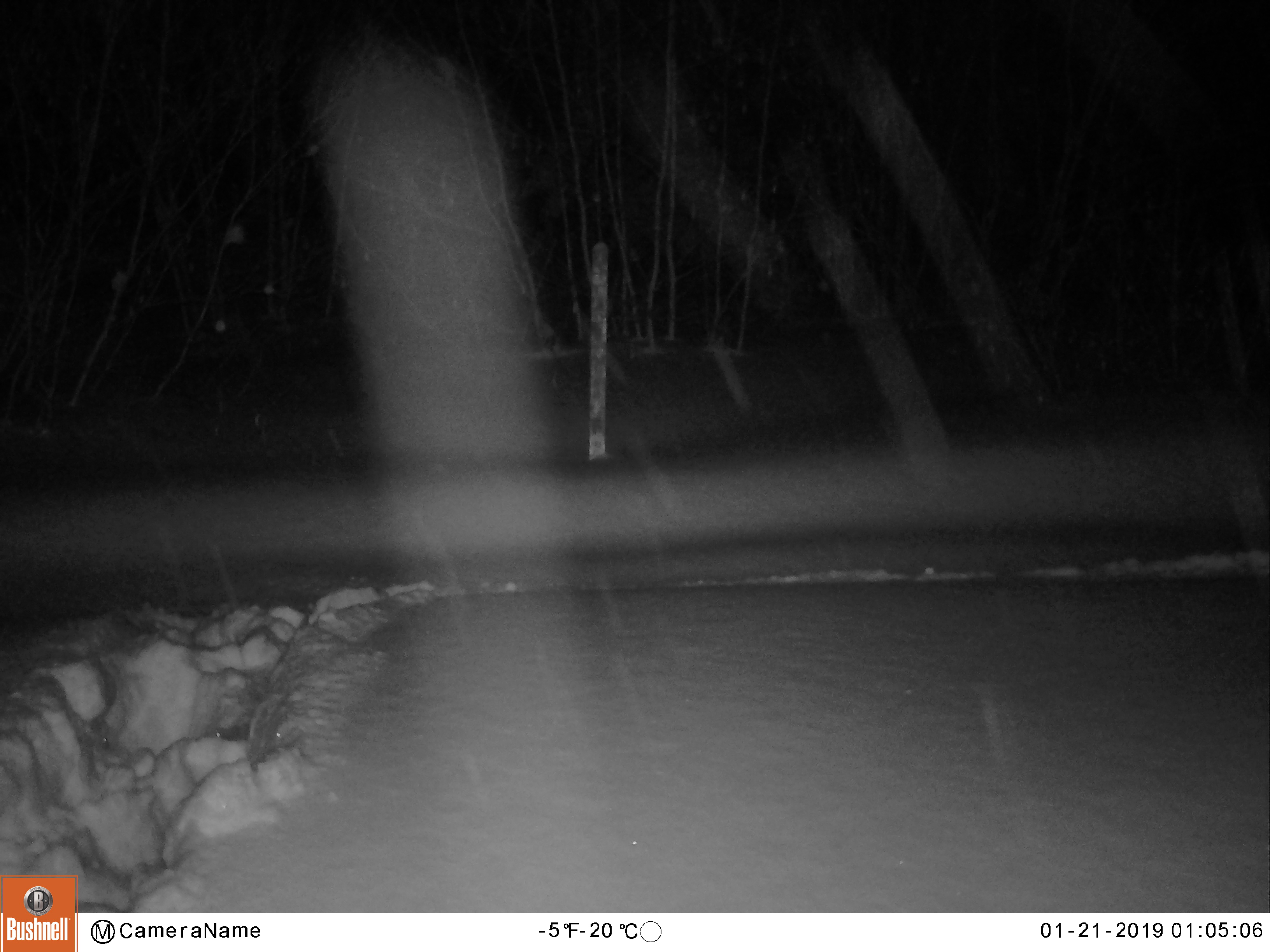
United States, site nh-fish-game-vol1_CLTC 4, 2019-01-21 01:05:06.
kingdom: Animalia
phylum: Chordata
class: Mammalia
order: Artiodactyla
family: Cervidae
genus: Alces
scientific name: Alces alces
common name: moose